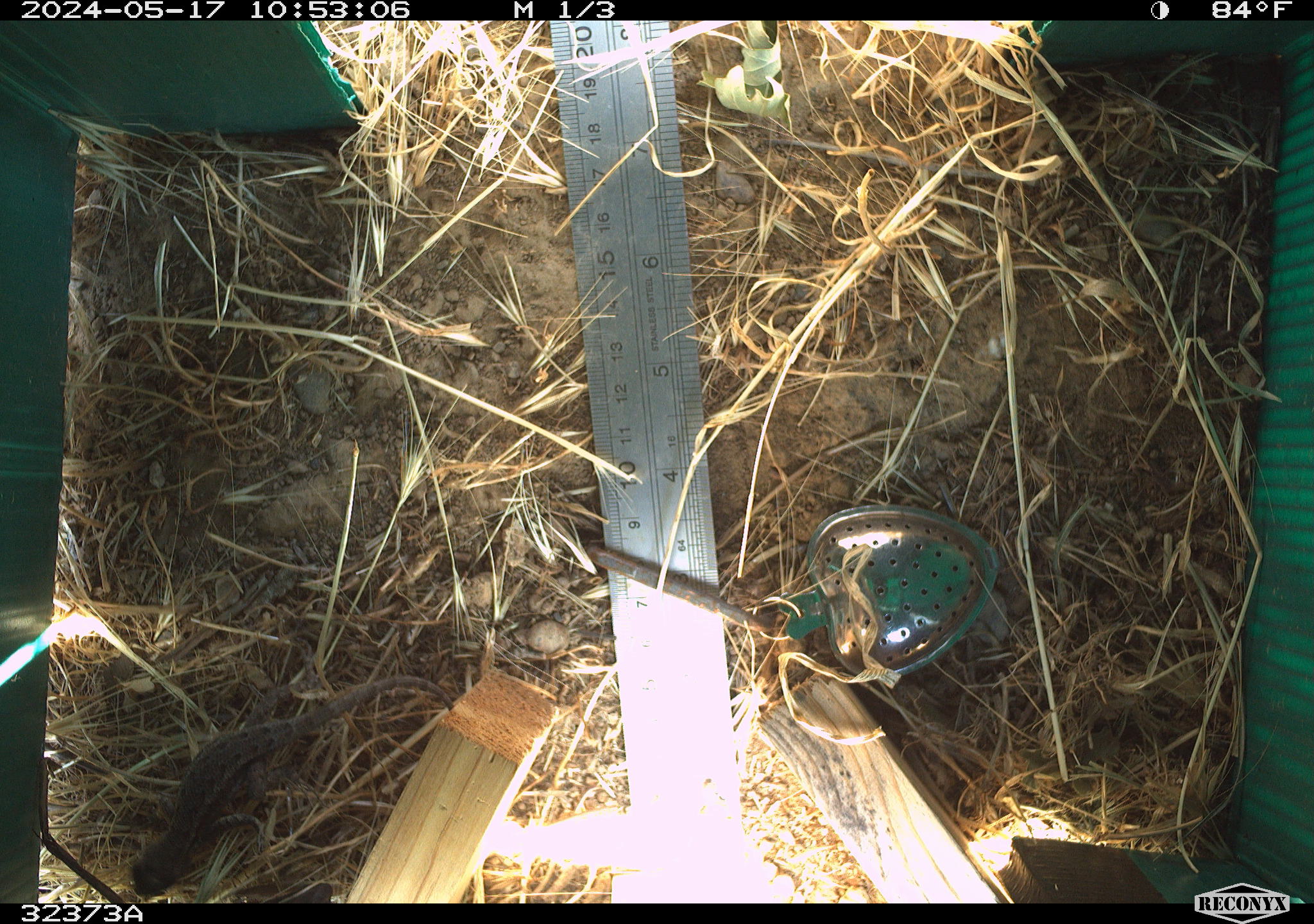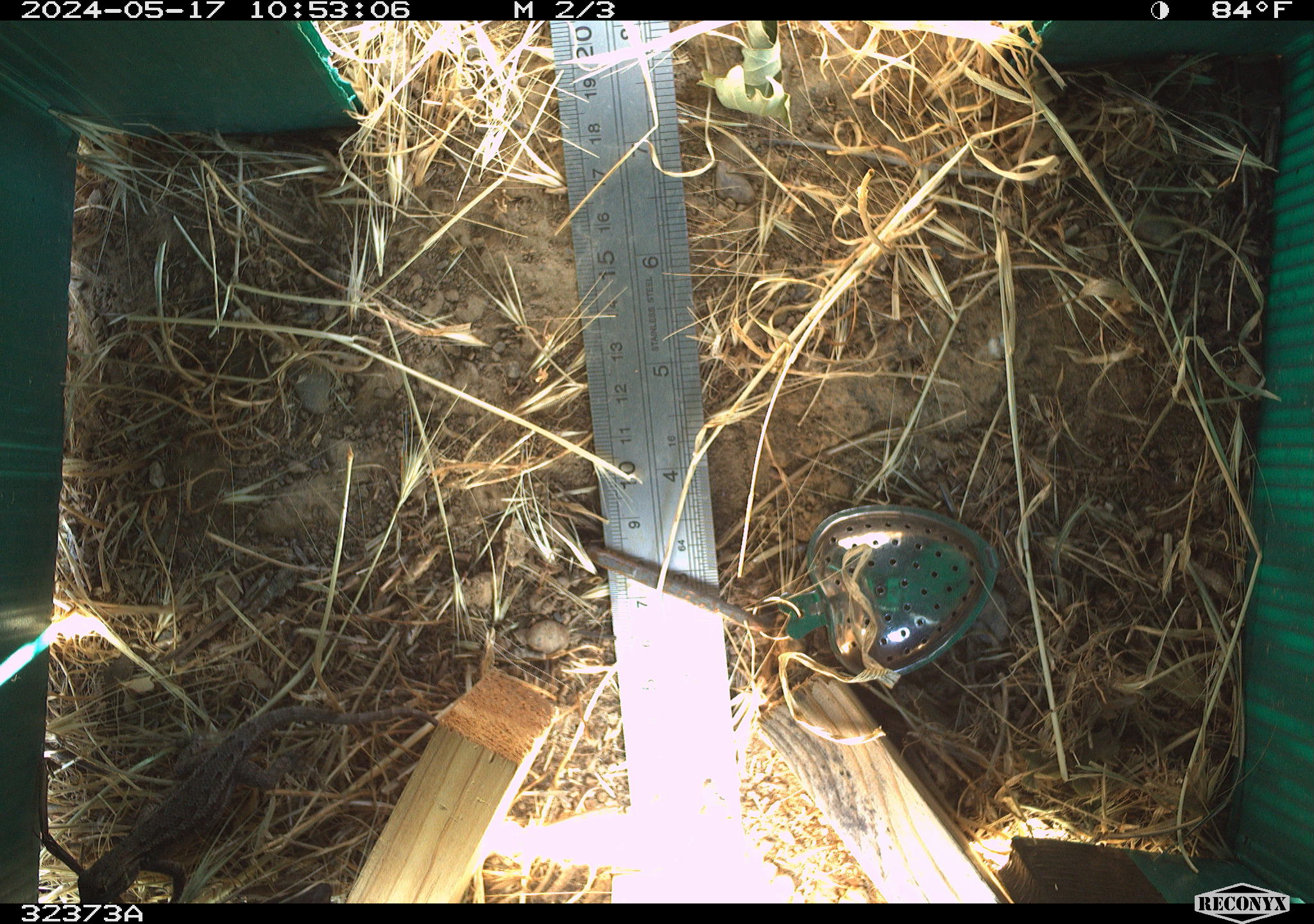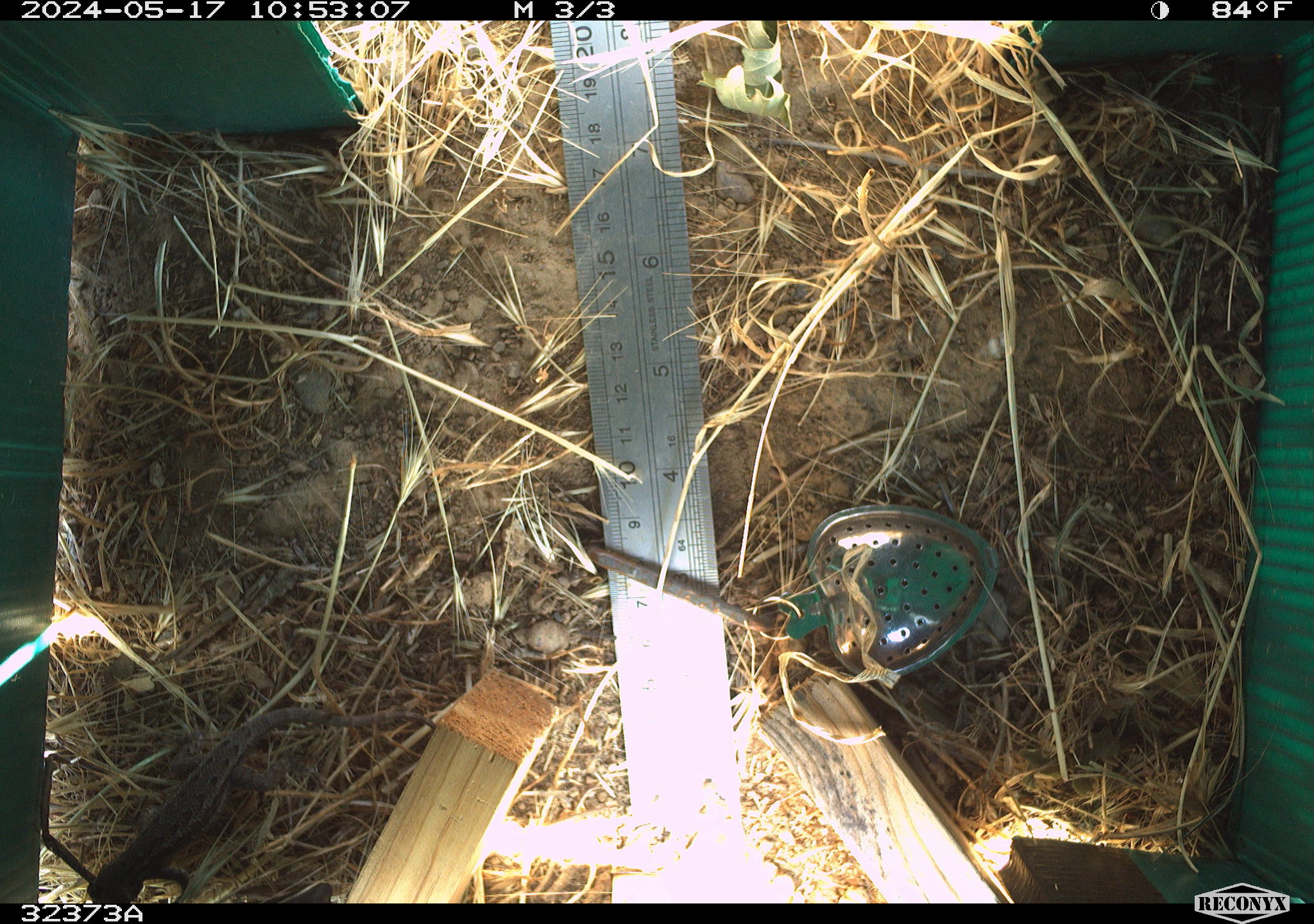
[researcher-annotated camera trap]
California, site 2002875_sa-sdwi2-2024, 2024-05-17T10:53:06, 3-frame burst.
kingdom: Animalia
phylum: Chordata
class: Reptilia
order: Squamata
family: Phrynosomatidae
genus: Sceloporus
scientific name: Sceloporus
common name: spiny lizards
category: sceloporus species